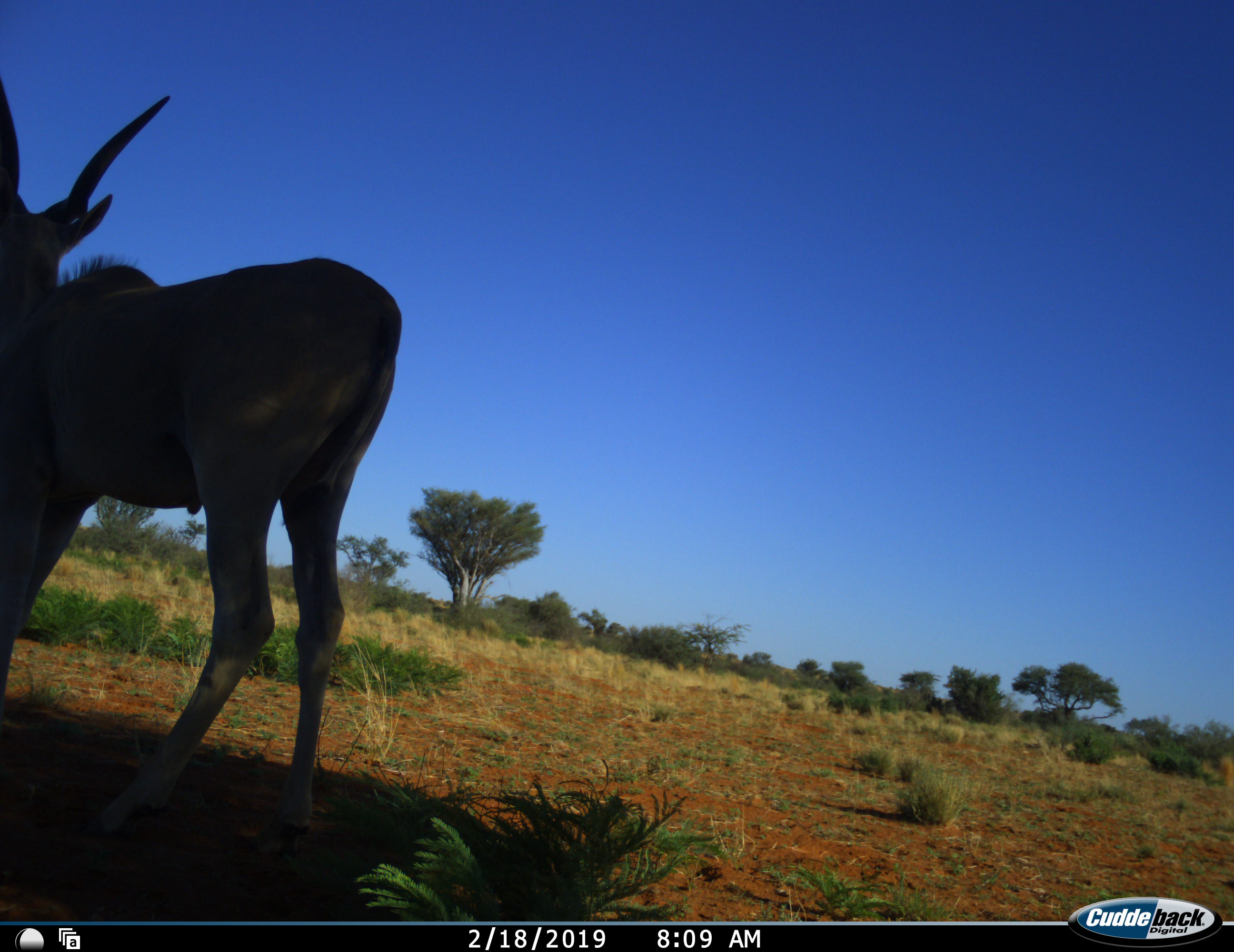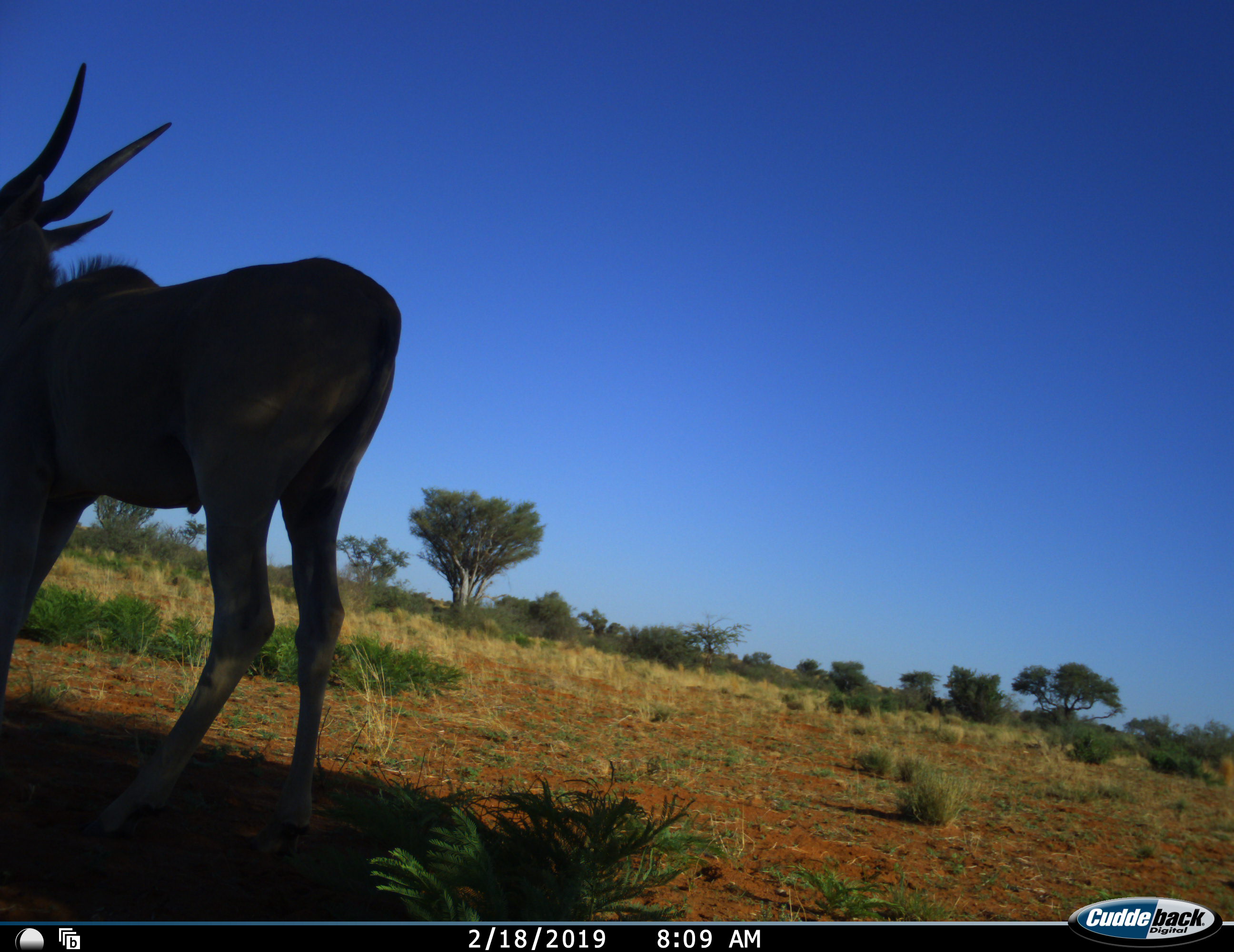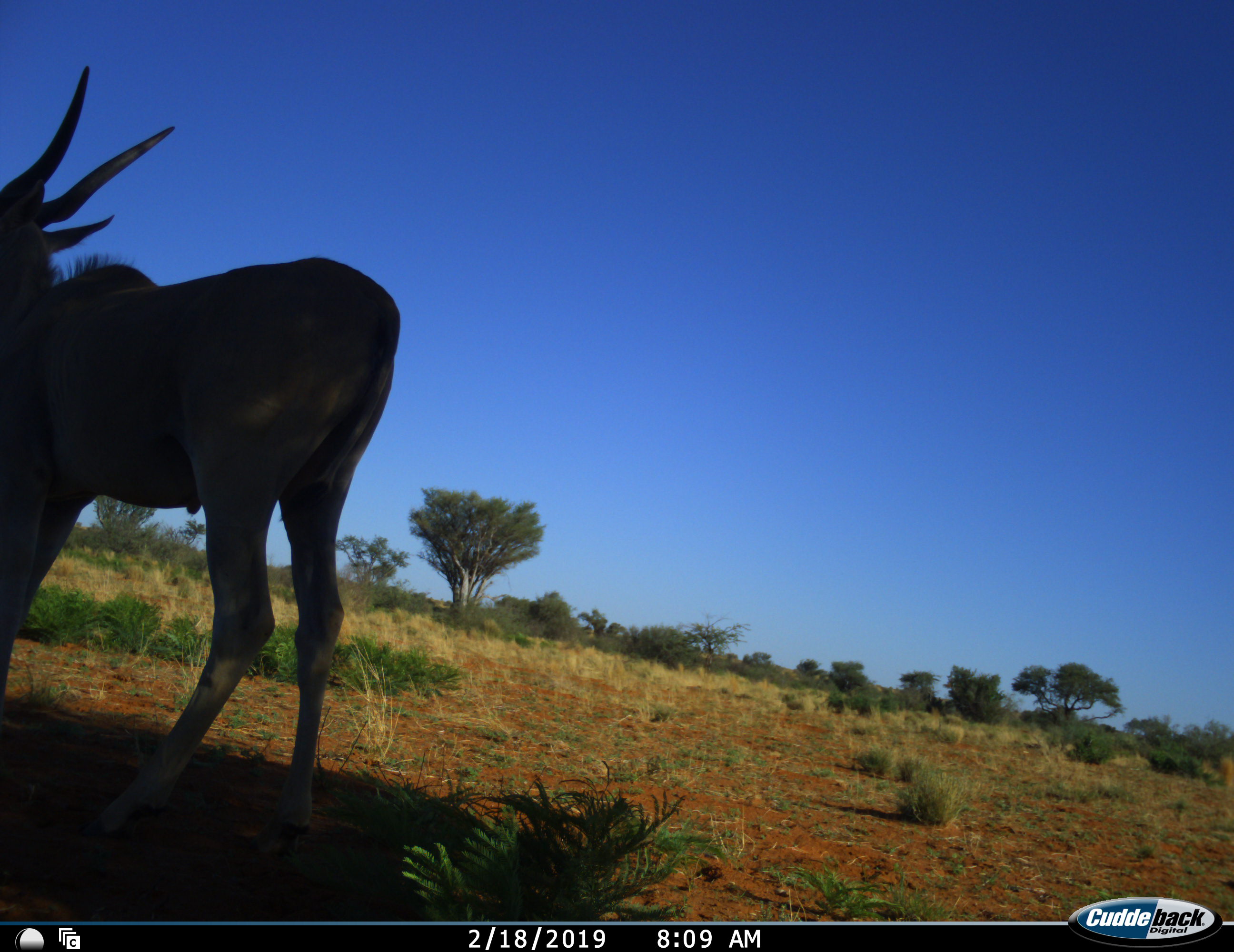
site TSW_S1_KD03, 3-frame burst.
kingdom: Animalia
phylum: Chordata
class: Mammalia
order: Artiodactyla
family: Bovidae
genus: Tragelaphus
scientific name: Tragelaphus oryx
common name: eland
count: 1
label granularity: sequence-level